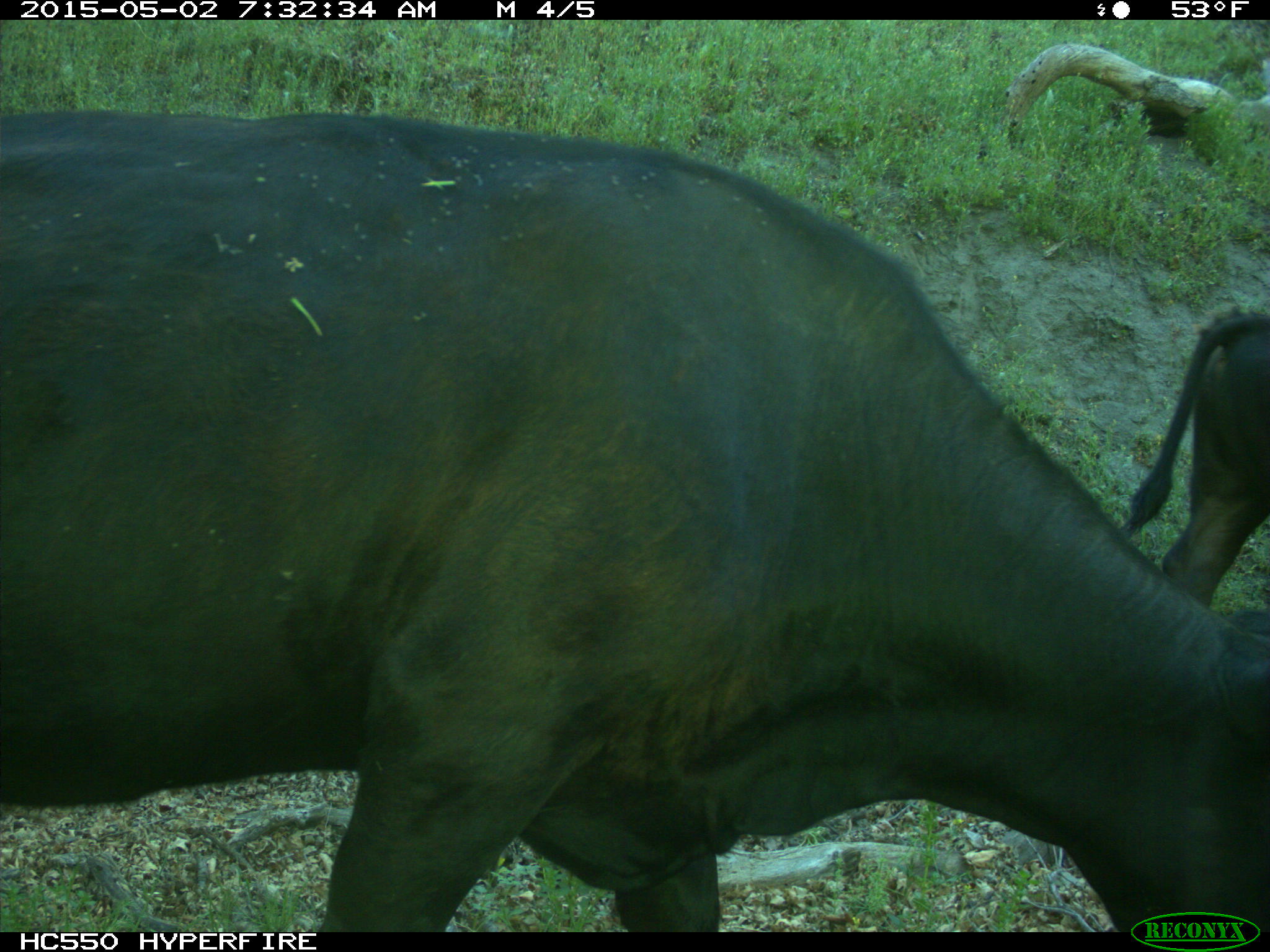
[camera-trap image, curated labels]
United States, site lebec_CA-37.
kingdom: Animalia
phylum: Chordata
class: Mammalia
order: Artiodactyla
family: Bovidae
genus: Bos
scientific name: Bos taurus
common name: domestic cow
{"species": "Bos taurus (domestic cow)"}